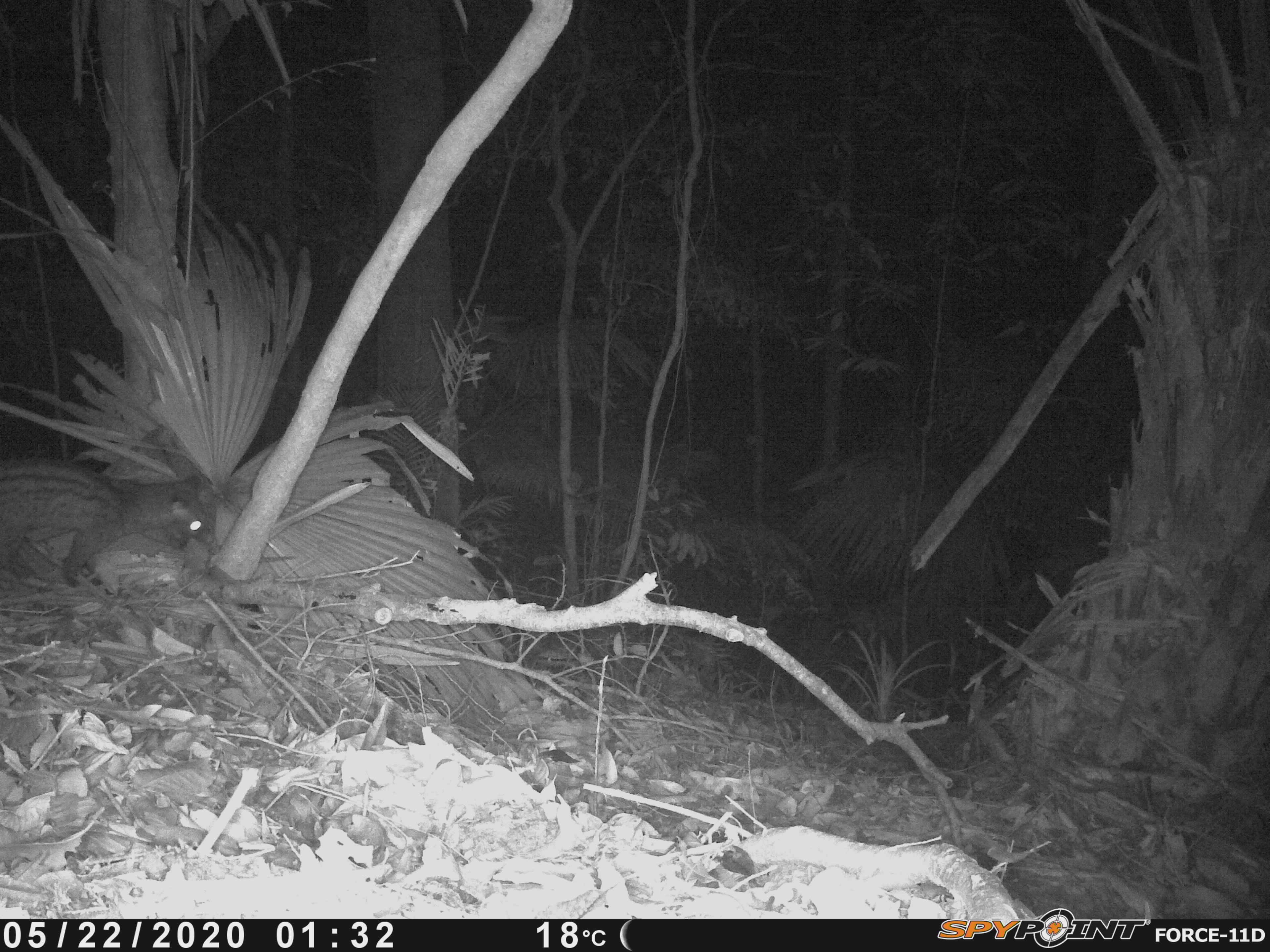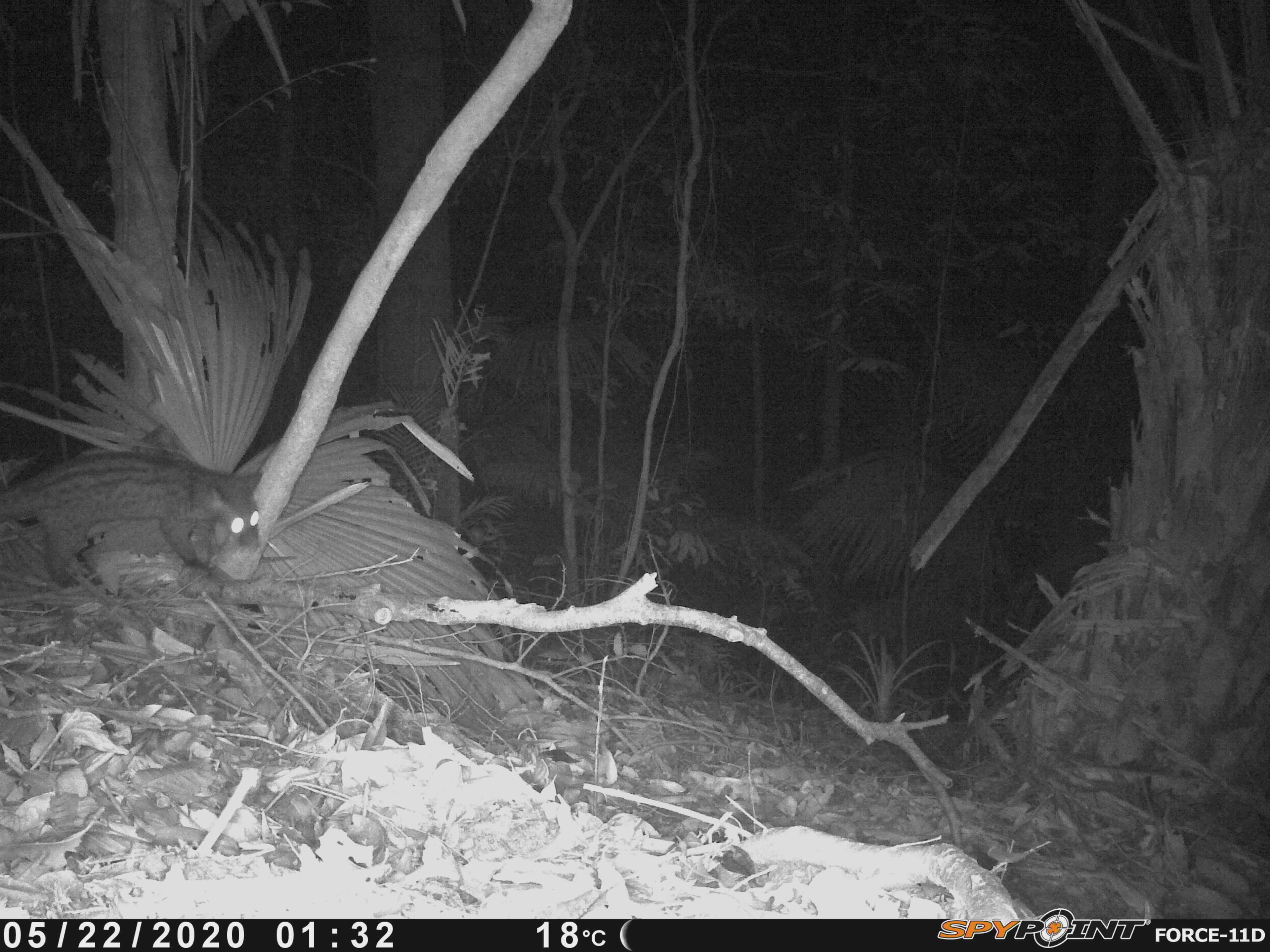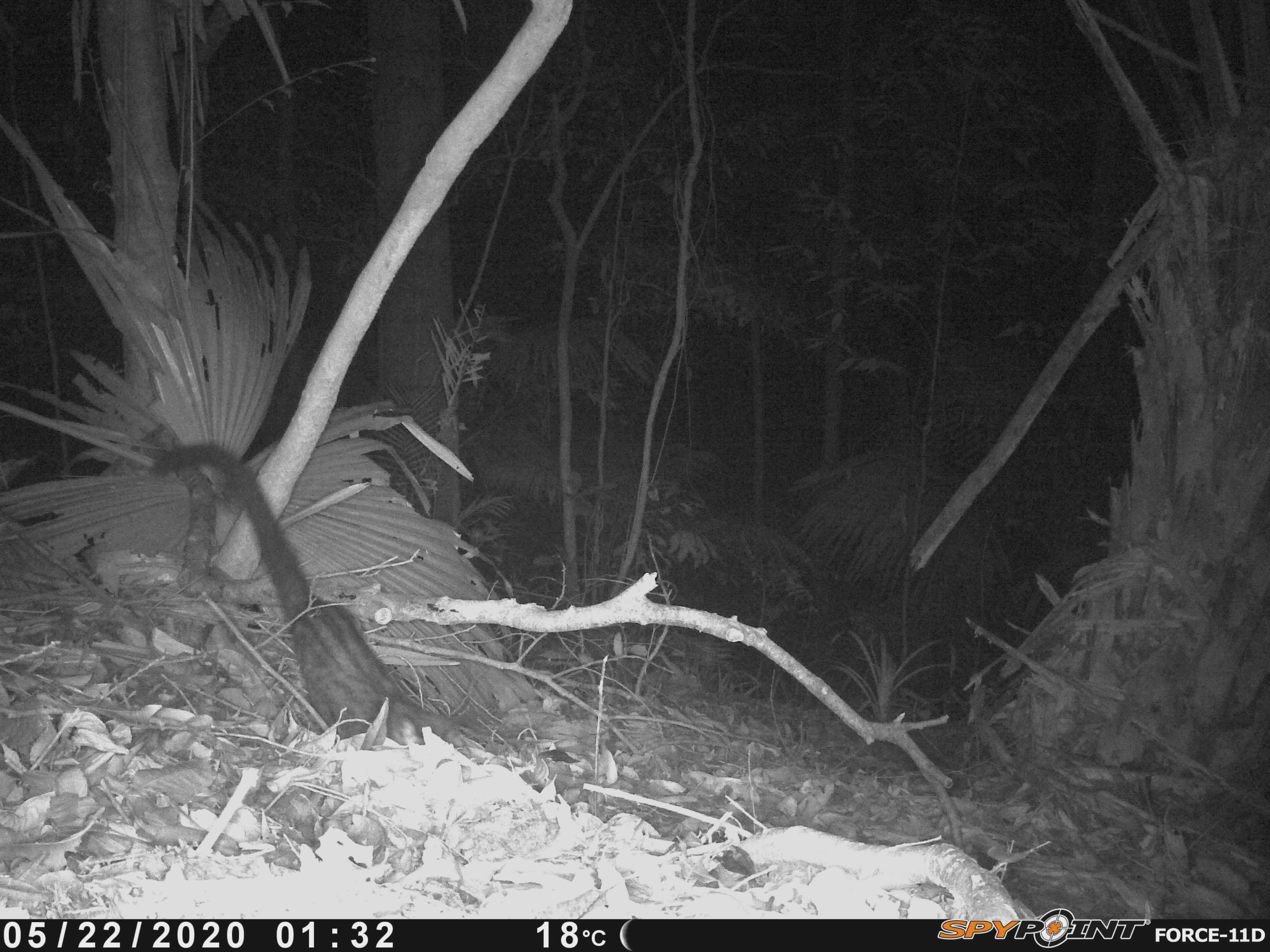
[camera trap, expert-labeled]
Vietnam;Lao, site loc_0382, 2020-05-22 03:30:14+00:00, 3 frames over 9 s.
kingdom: Animalia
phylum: Chordata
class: Aves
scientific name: Aves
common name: bird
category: unidentified bird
Unidentified bird (bird) (Aves). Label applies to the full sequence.